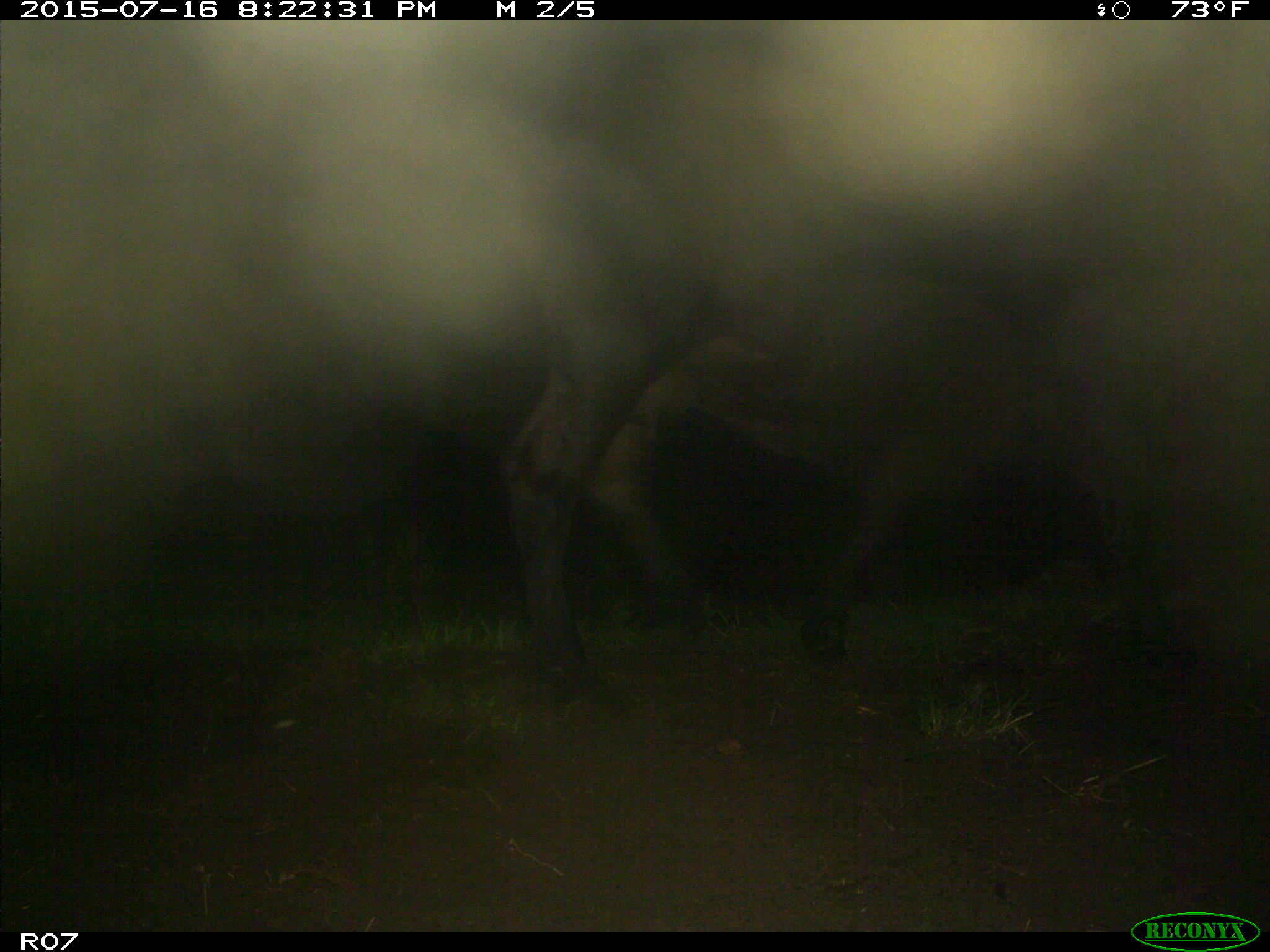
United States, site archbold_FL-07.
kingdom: Animalia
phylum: Chordata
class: Mammalia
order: Artiodactyla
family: Bovidae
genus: Bos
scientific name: Bos taurus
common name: domestic cow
Bos taurus (domestic cow).